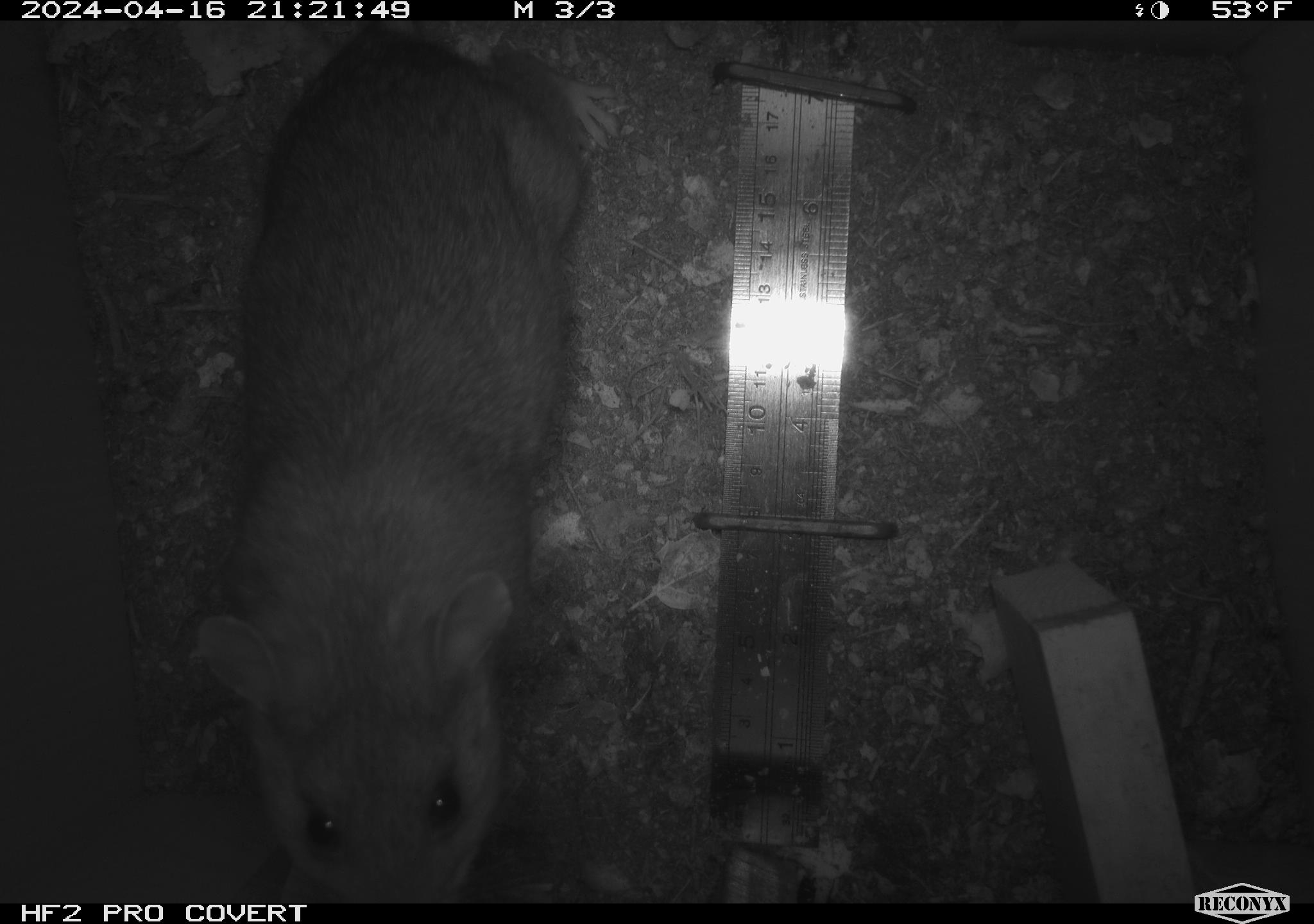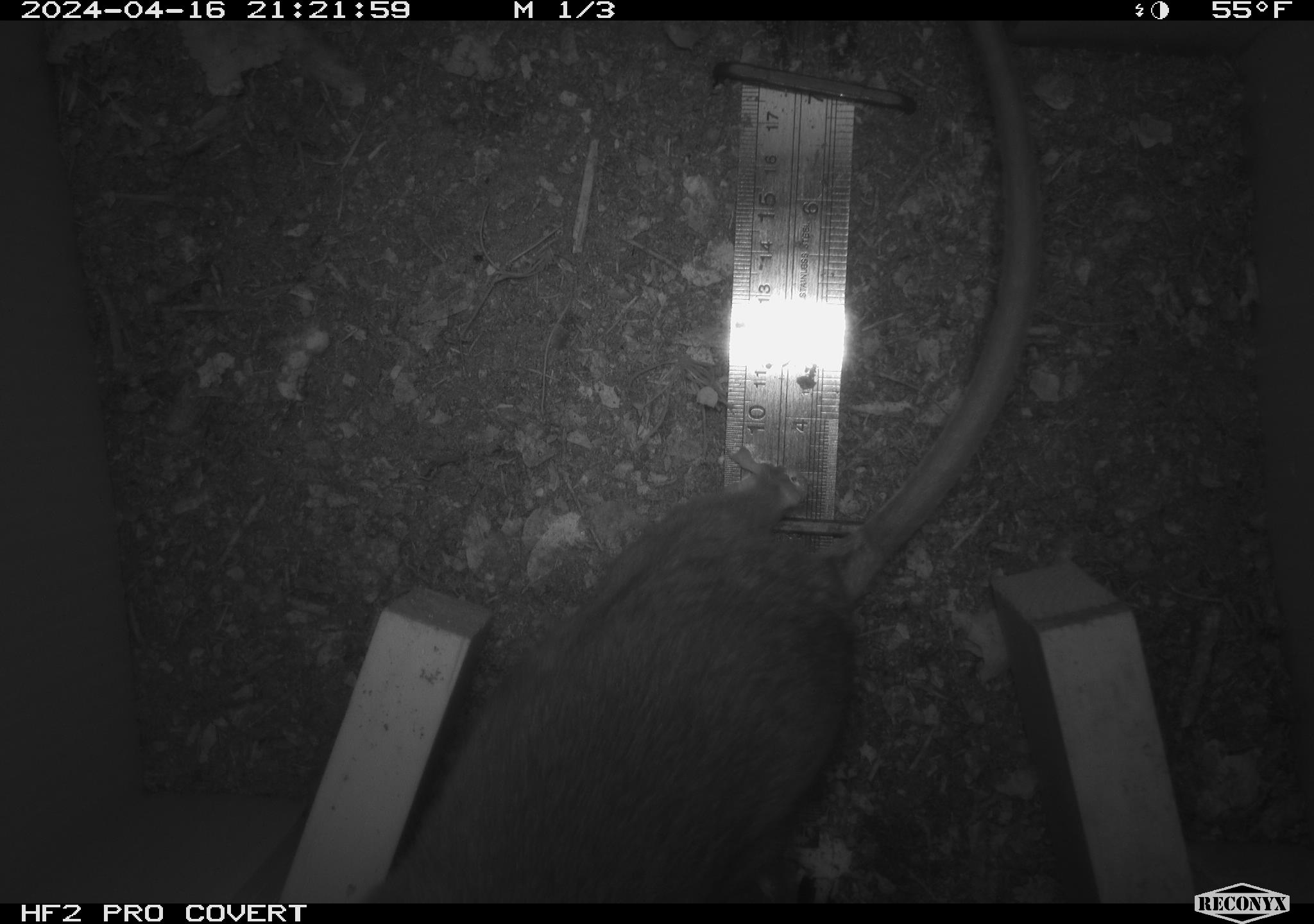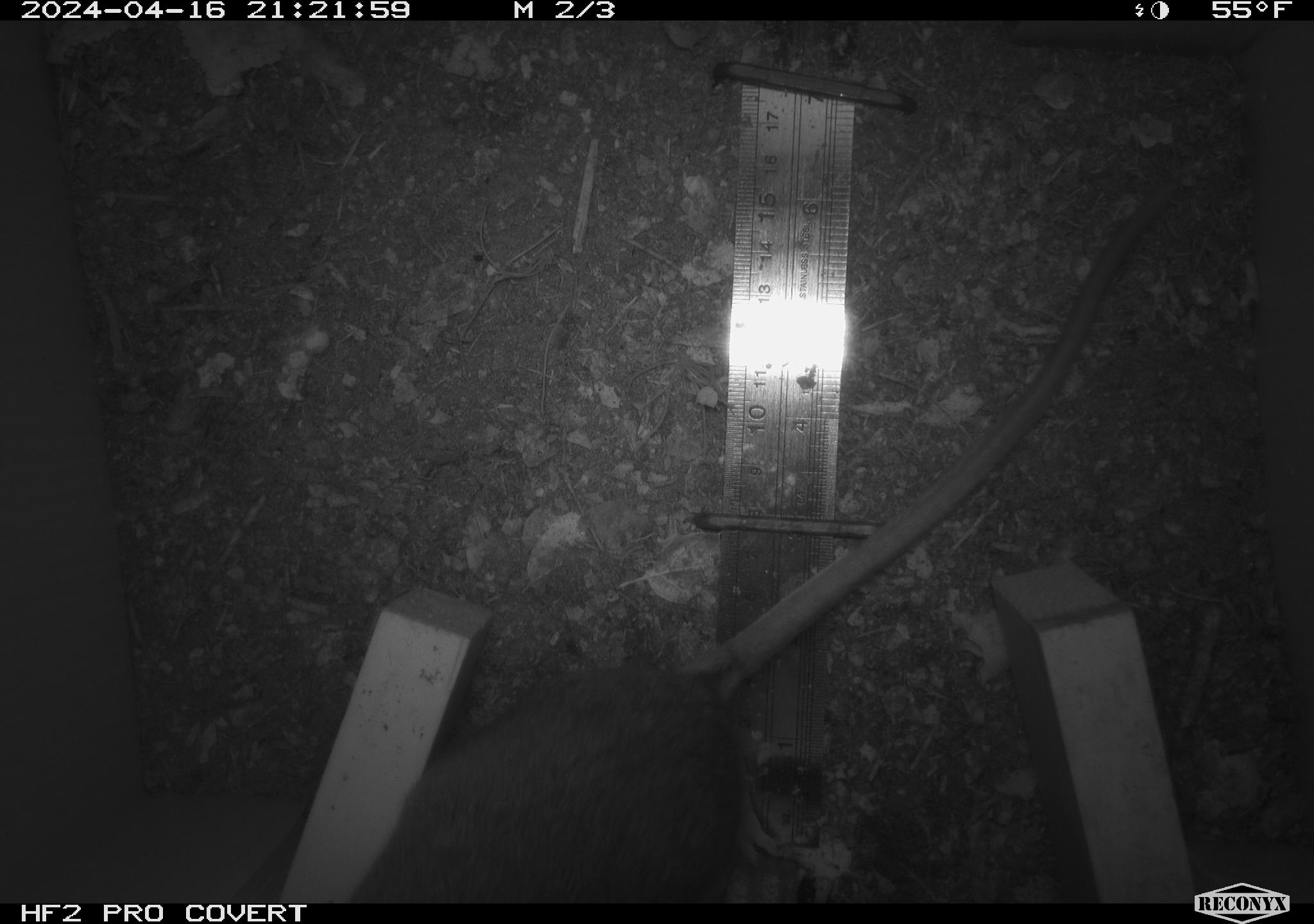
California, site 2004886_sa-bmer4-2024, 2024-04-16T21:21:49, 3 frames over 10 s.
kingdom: Animalia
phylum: Chordata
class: Mammalia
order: Rodentia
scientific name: Rodentia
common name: woodrat or rat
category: woodrat or rat species